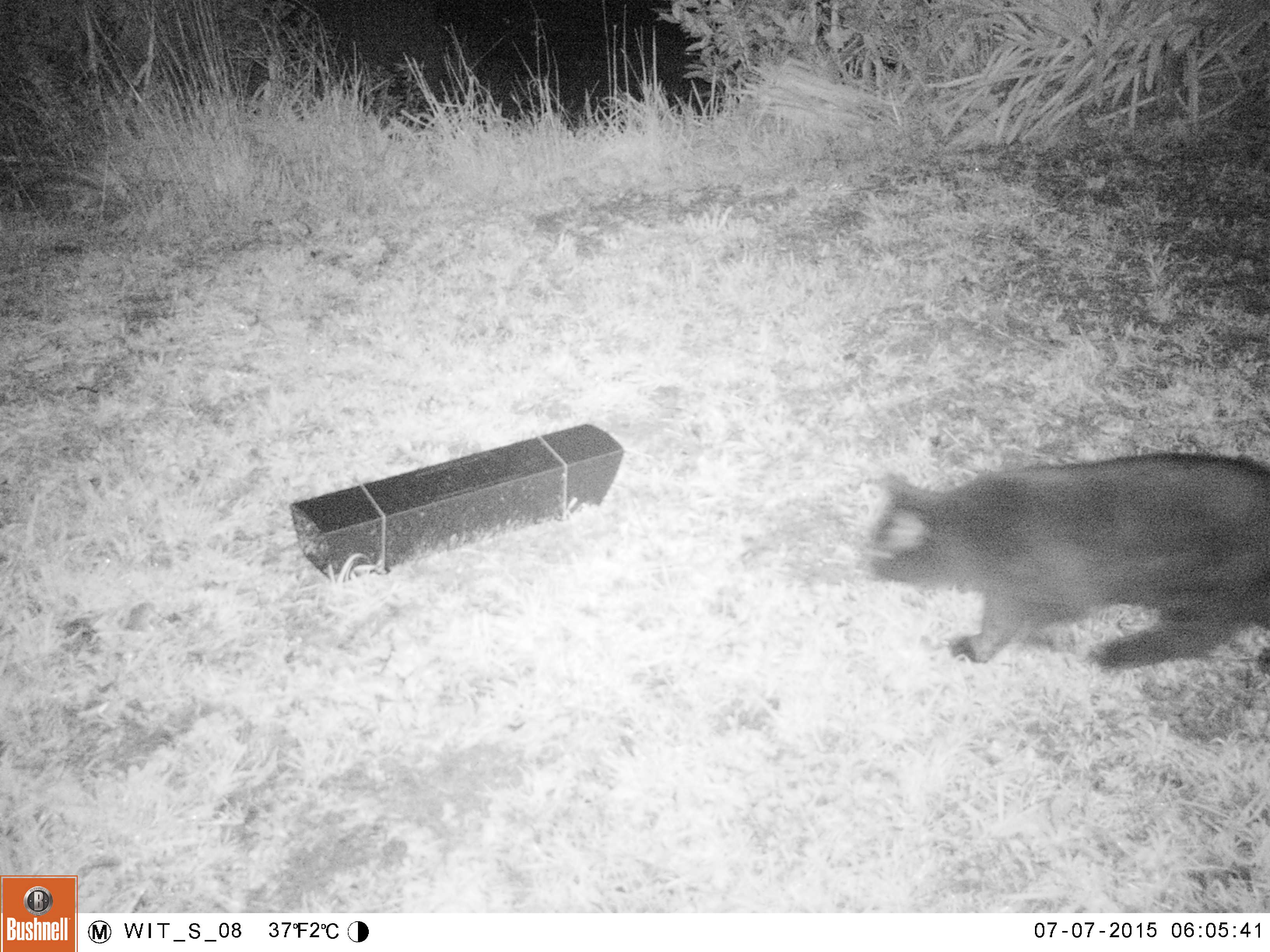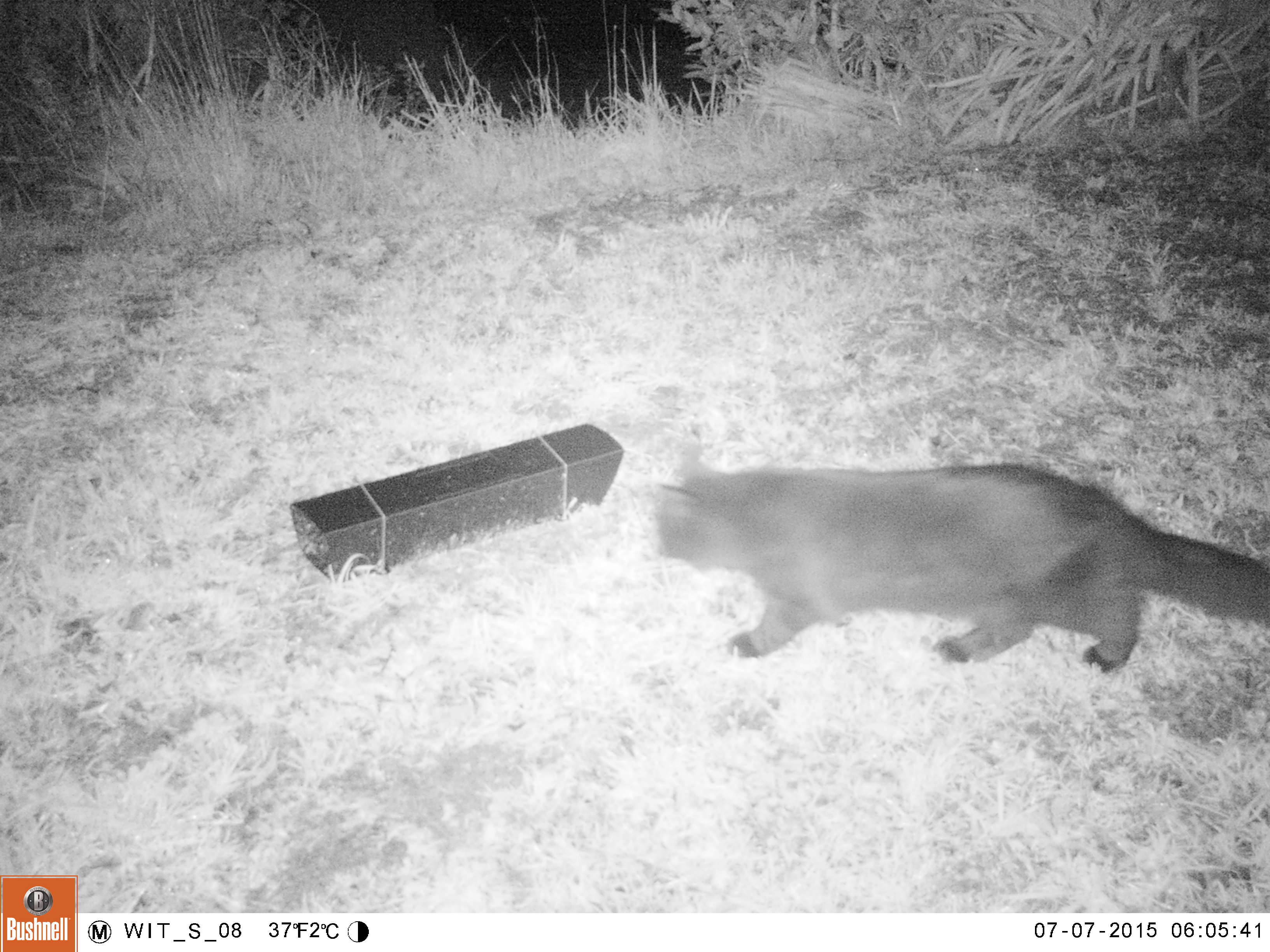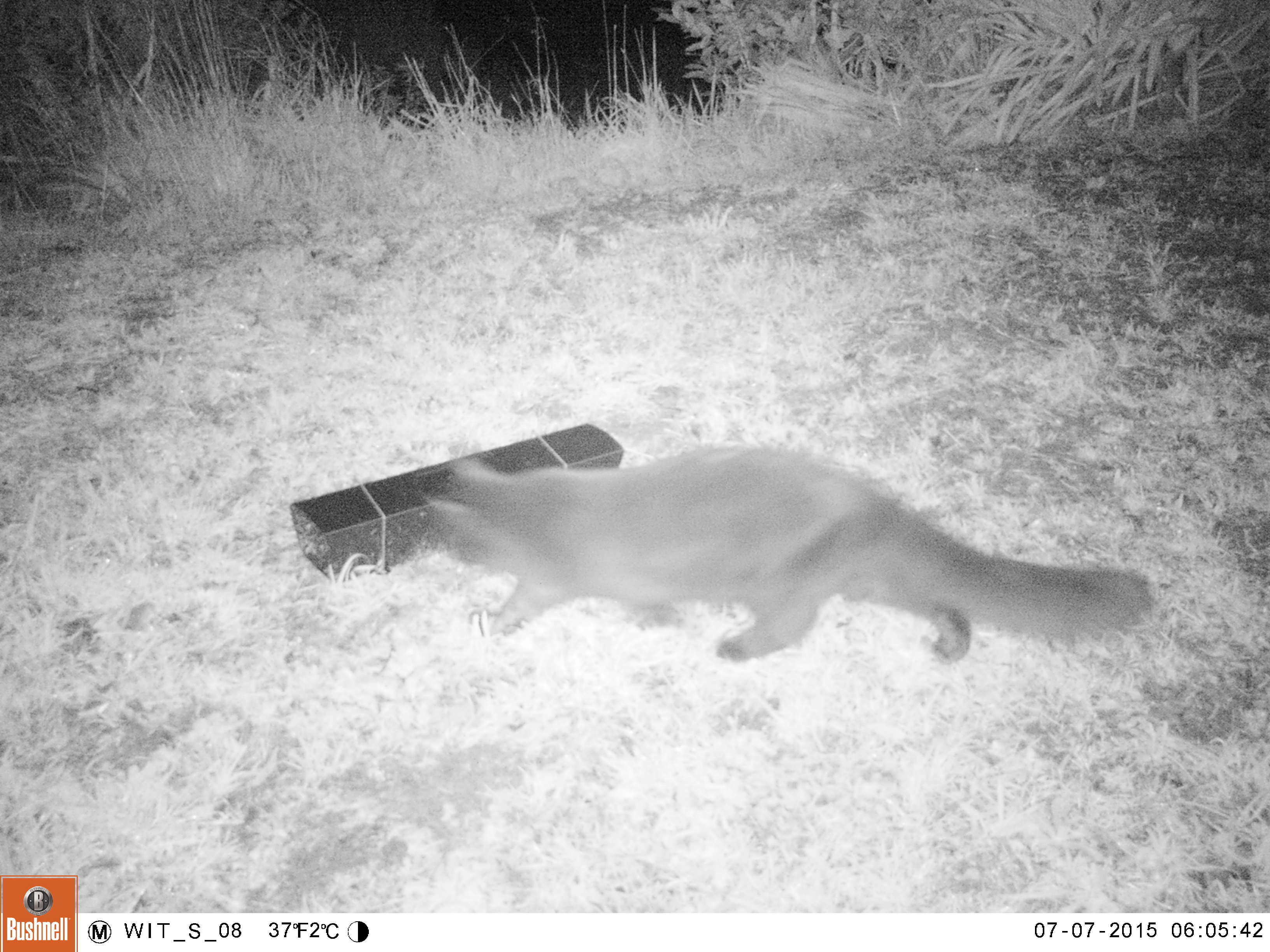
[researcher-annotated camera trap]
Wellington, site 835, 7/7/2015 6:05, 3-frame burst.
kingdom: Animalia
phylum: Chordata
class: Mammalia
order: Carnivora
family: Felidae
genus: Felis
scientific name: Felis catus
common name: cat